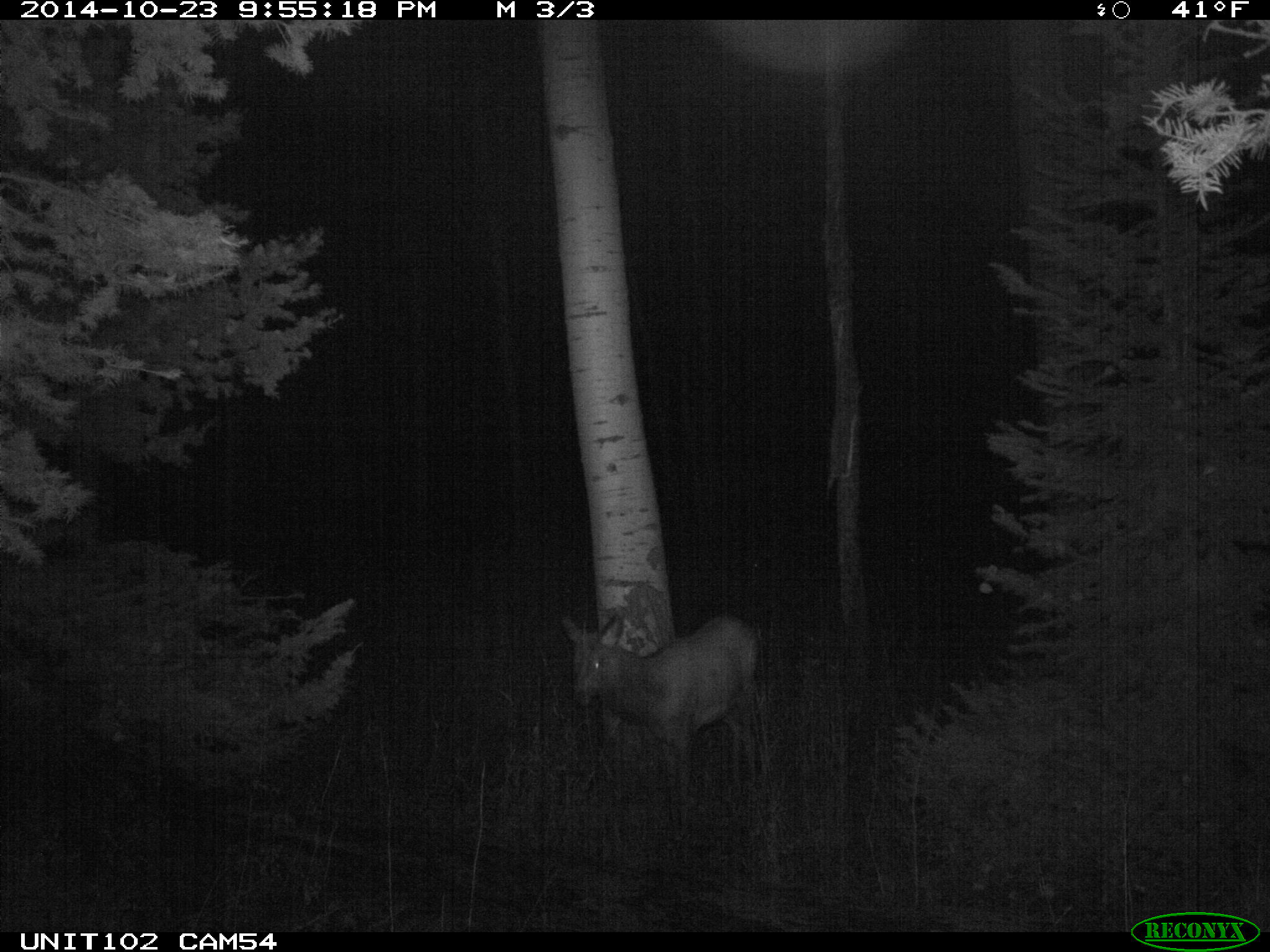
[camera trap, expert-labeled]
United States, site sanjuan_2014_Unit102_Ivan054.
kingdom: Animalia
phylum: Chordata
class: Mammalia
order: Artiodactyla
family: Cervidae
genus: Cervus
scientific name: Cervus elaphus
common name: red deer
Cervus elaphus (red deer).